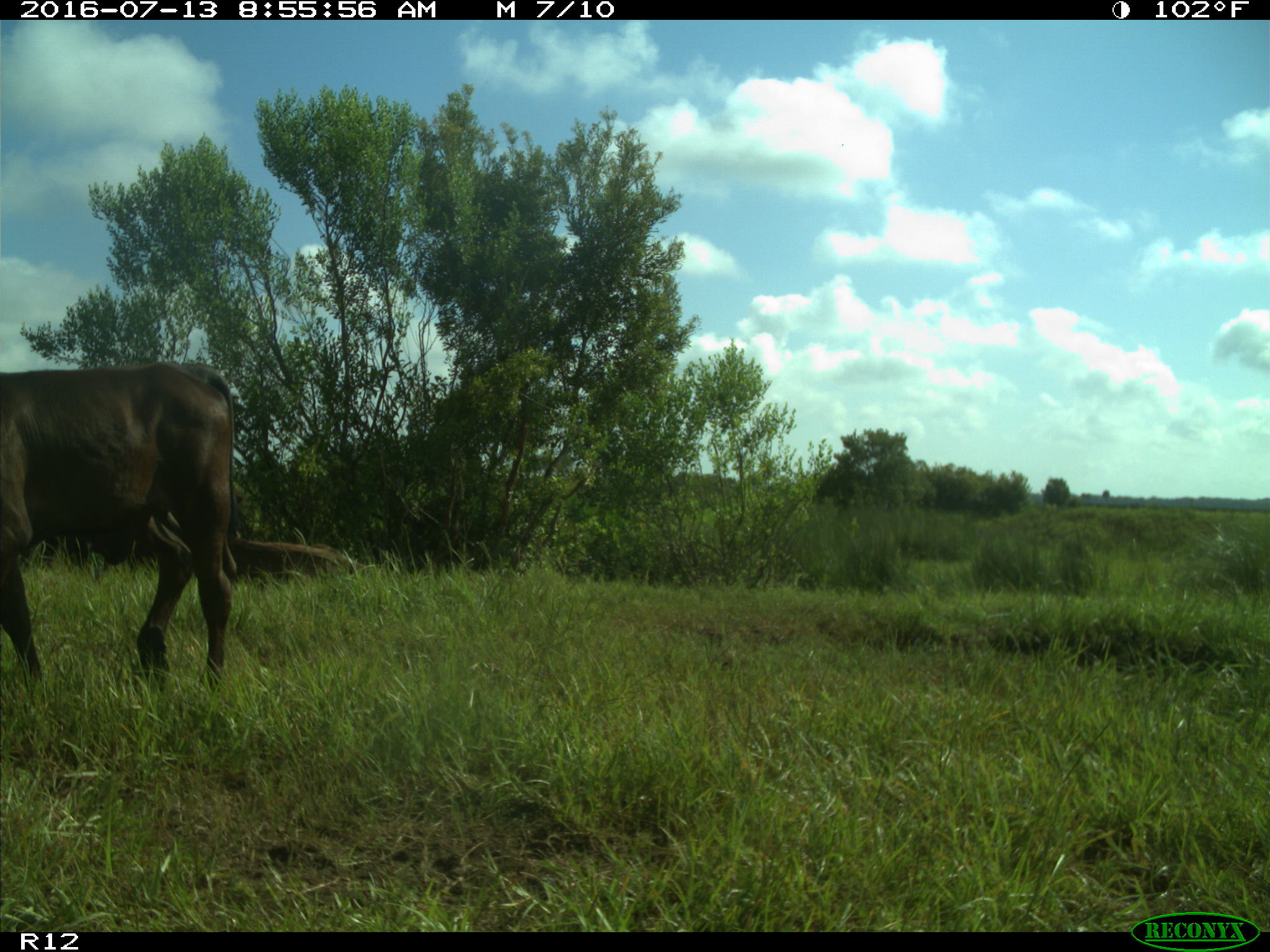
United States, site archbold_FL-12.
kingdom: Animalia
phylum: Chordata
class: Mammalia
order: Artiodactyla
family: Bovidae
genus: Bos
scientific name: Bos taurus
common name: domestic cow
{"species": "Bos taurus (domestic cow)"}